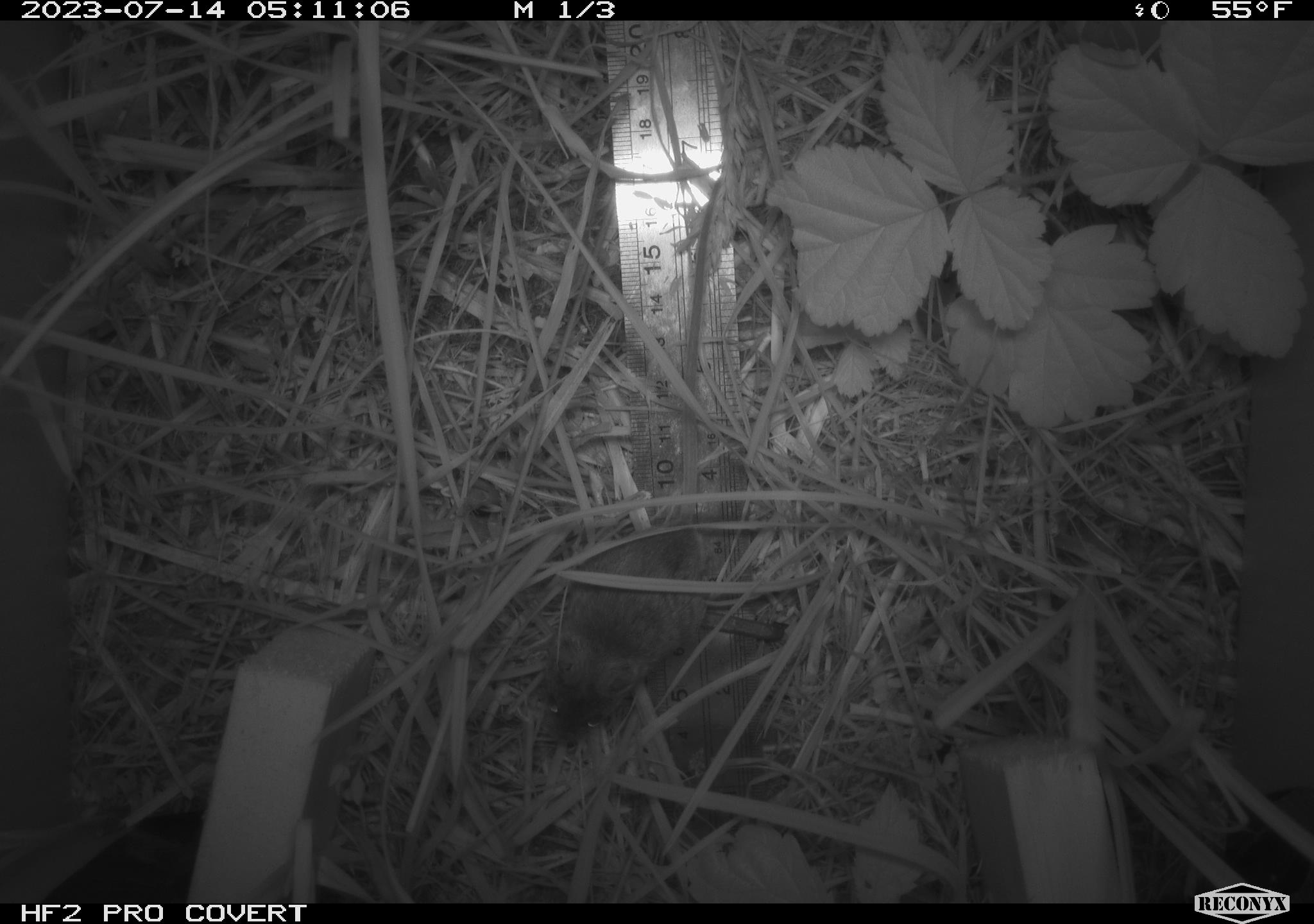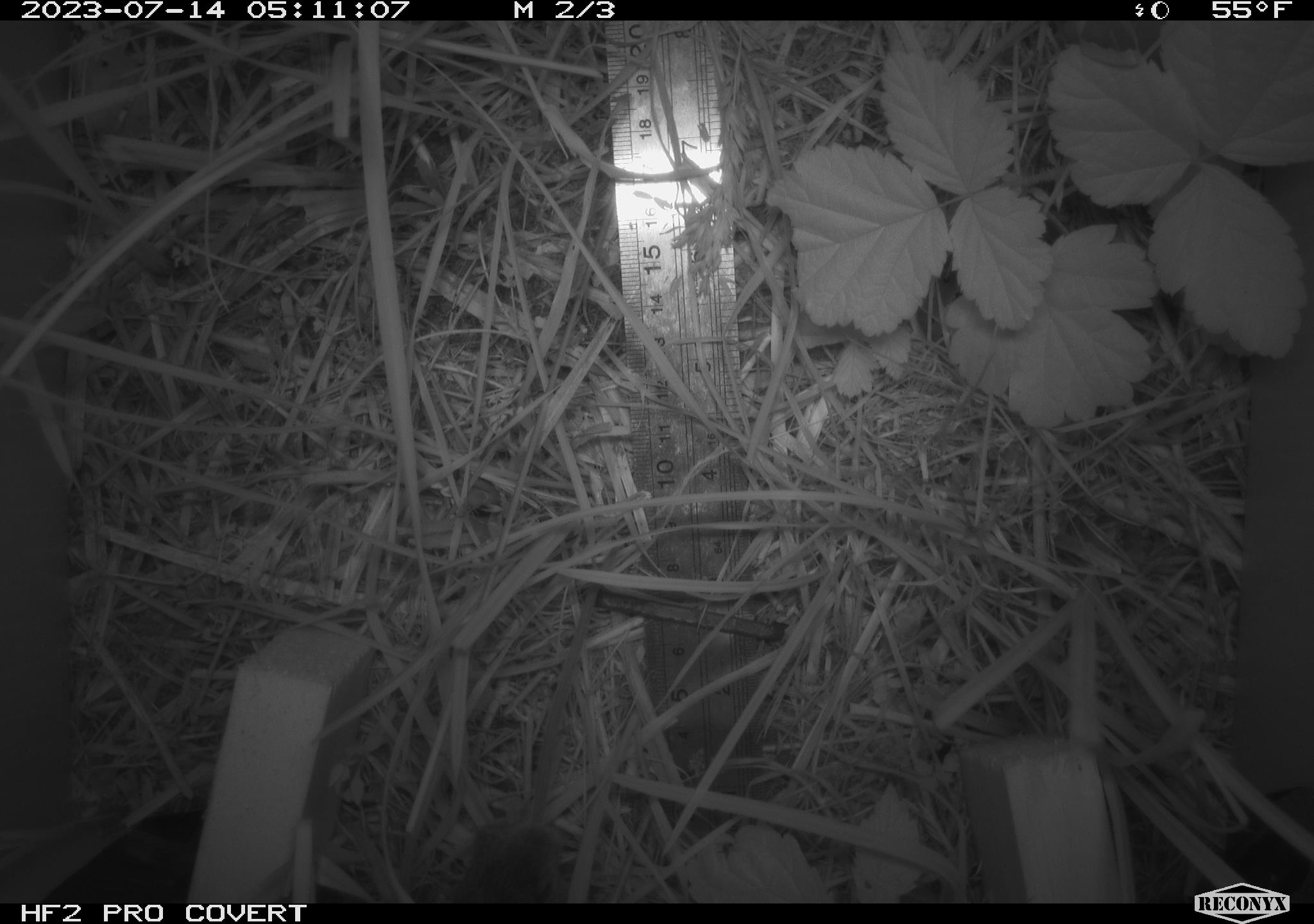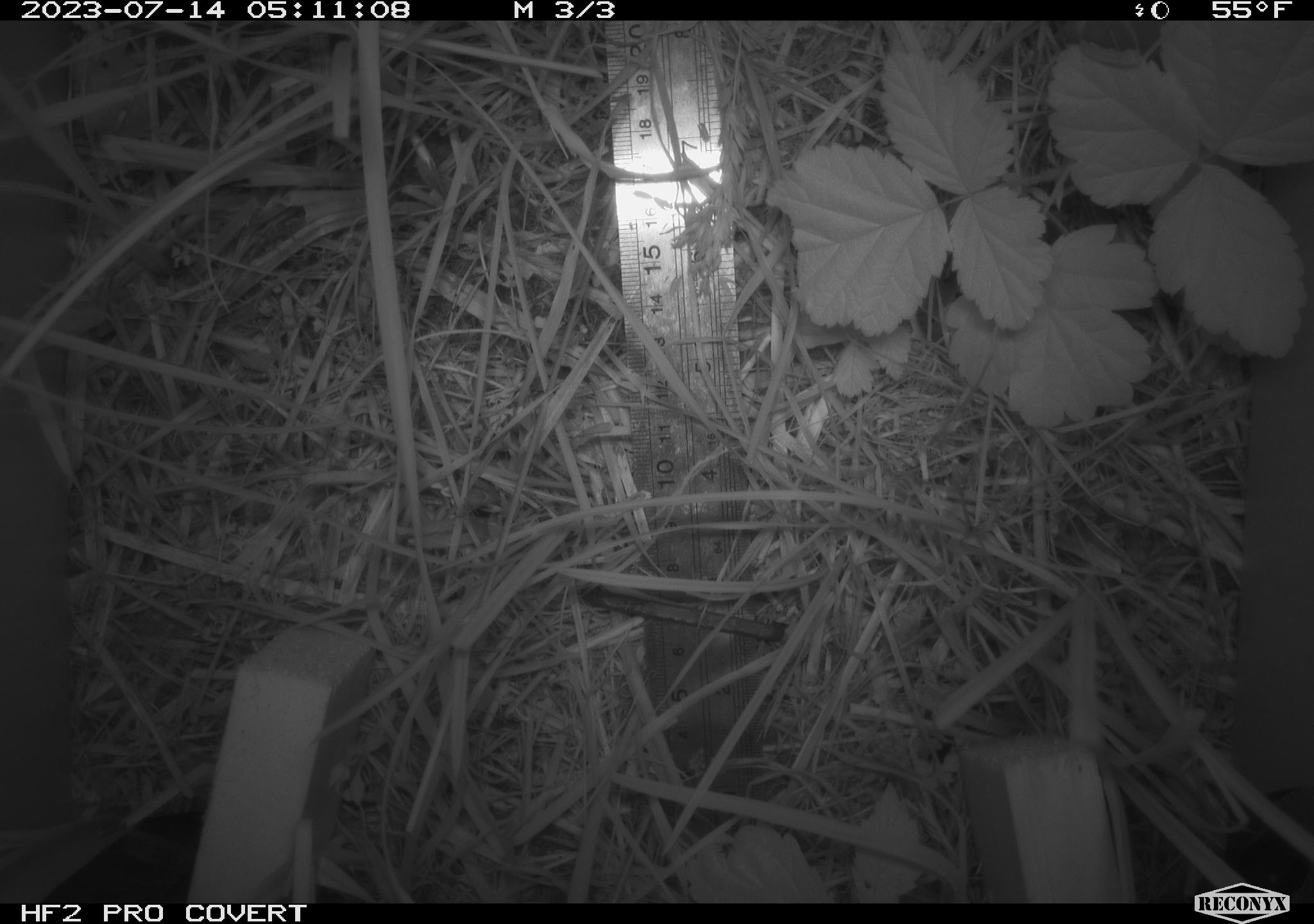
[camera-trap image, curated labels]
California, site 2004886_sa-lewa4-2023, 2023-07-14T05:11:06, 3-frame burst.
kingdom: Animalia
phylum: Chordata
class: Mammalia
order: Rodentia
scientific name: Rodentia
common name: mouse species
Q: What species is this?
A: Mouse species (Rodentia).